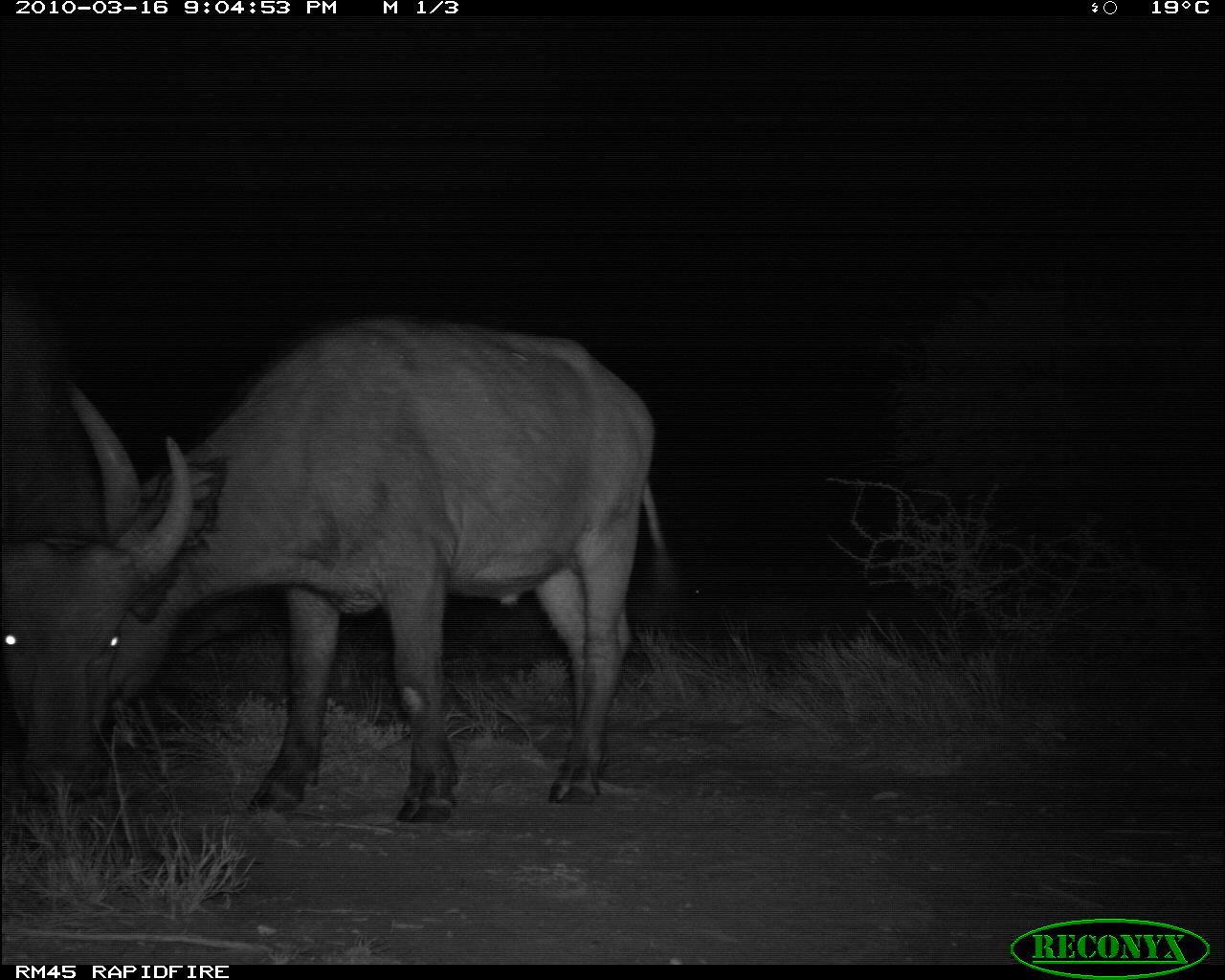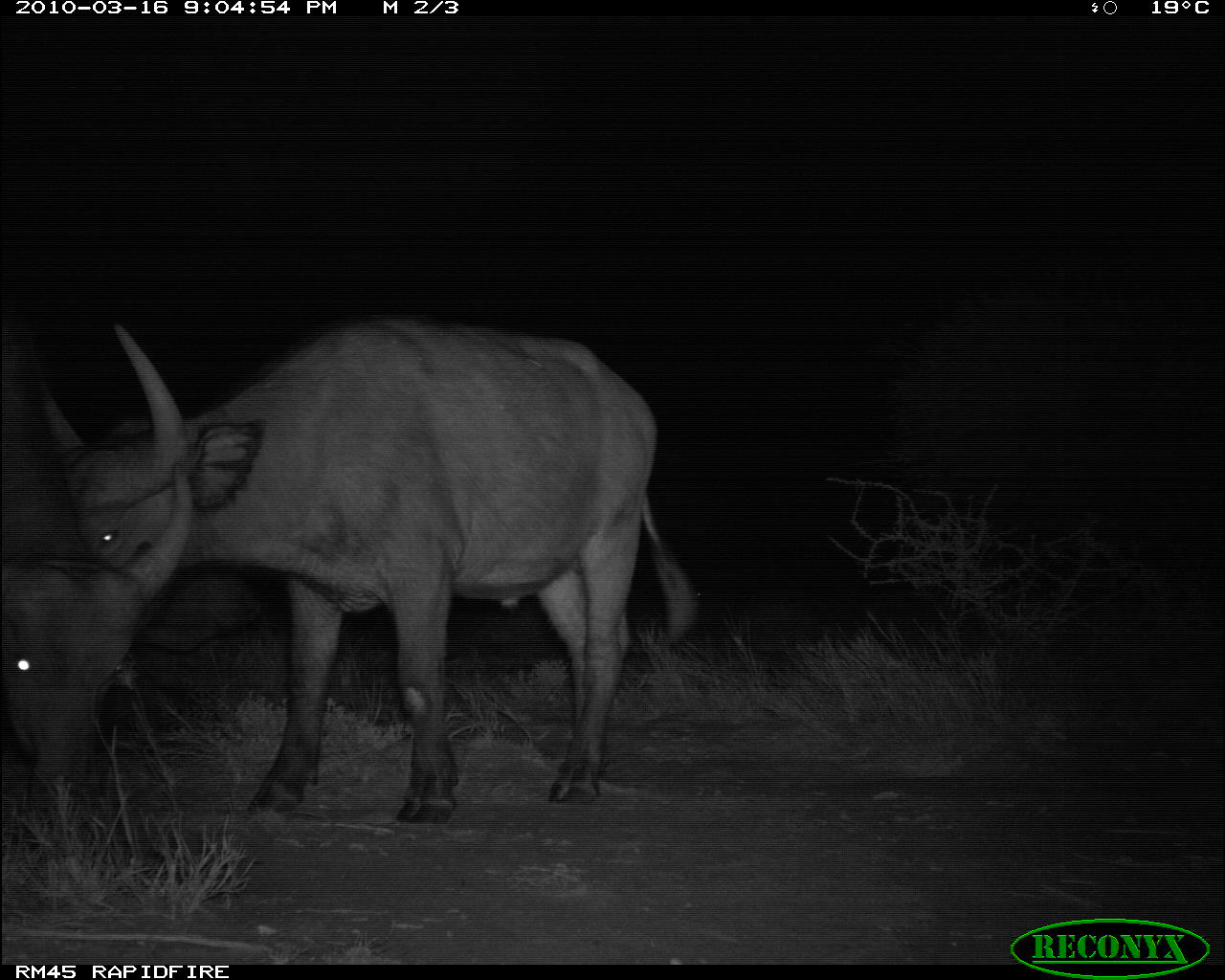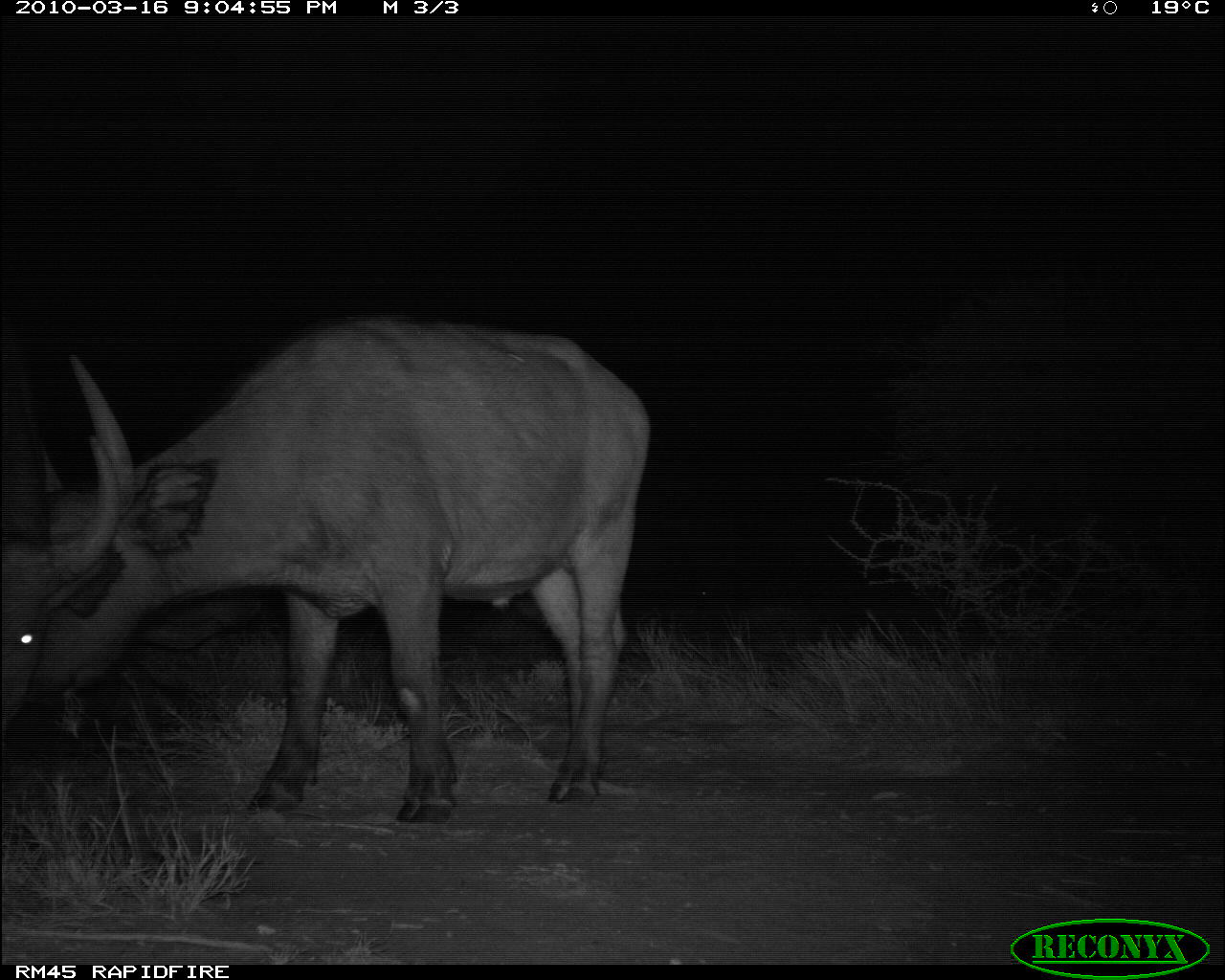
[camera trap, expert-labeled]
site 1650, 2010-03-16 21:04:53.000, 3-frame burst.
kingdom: Animalia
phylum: Chordata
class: Mammalia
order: Artiodactyla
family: Bovidae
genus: Syncerus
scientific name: Syncerus caffer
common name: african buffalo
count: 2